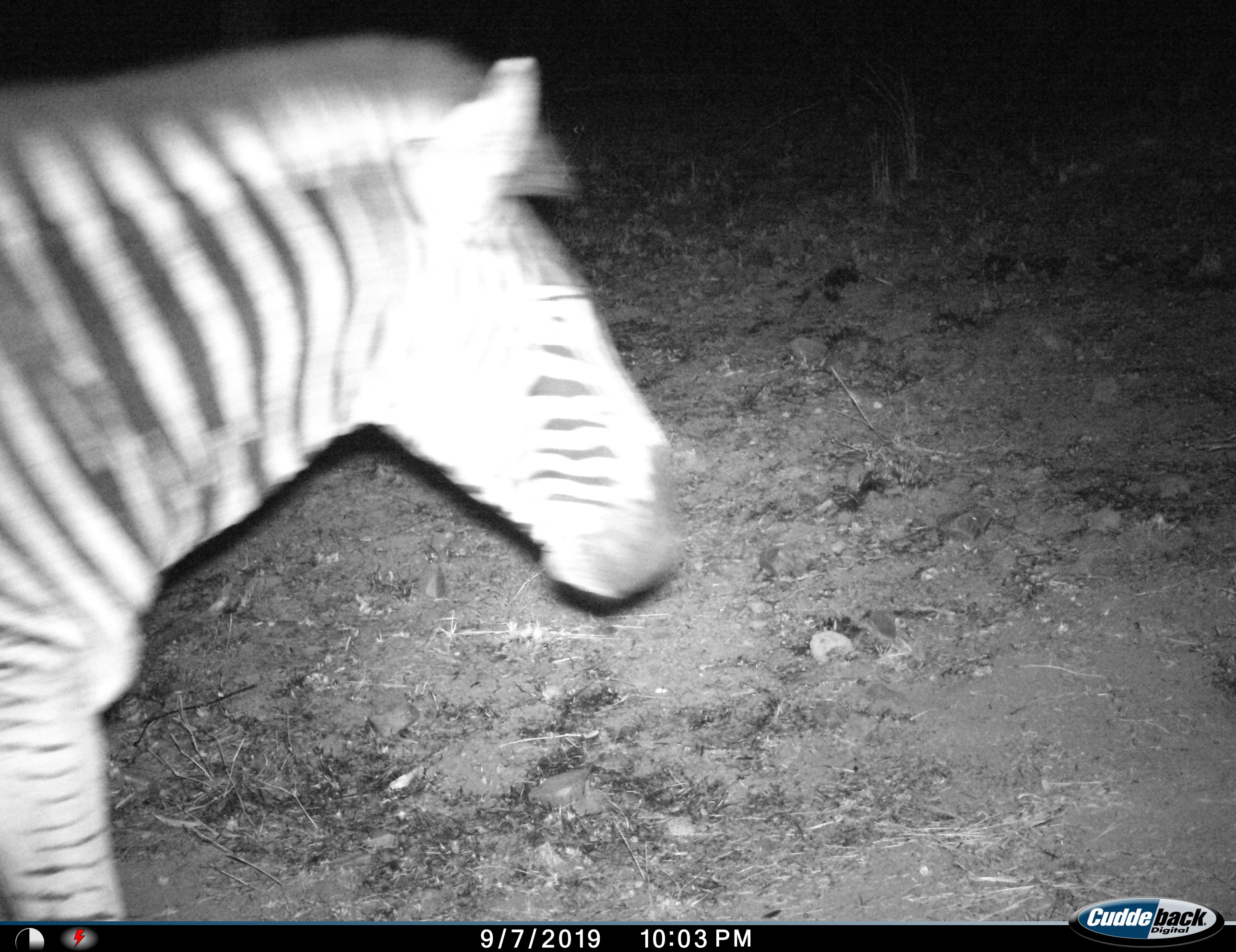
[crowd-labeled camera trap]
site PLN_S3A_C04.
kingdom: Animalia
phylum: Chordata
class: Mammalia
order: Perissodactyla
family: Equidae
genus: Equus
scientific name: Equus quagga burchellii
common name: burchell's zebra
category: zebraburchells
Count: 1.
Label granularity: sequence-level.